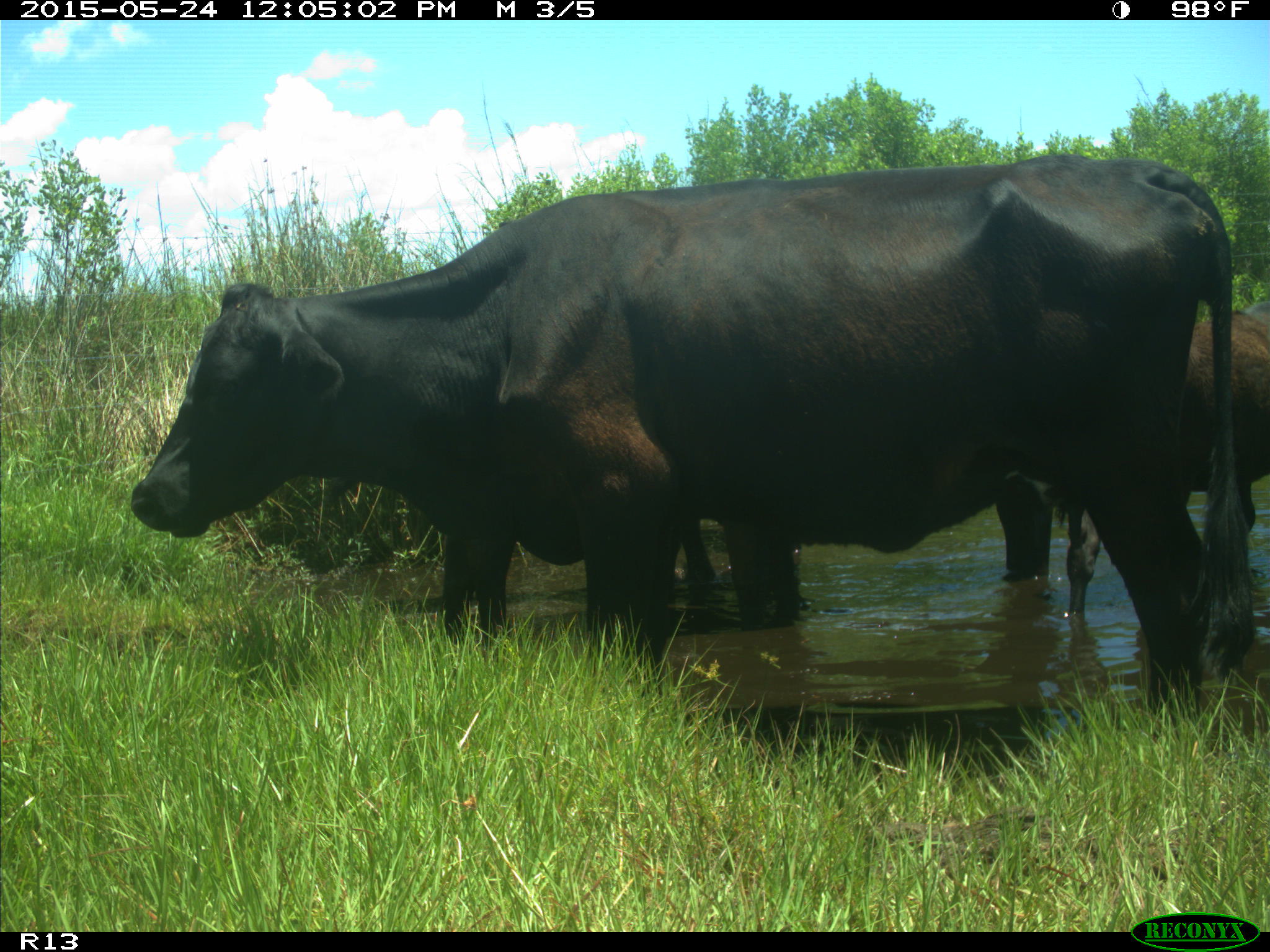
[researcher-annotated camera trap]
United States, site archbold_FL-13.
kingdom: Animalia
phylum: Chordata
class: Mammalia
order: Artiodactyla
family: Bovidae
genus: Bos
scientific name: Bos taurus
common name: domestic cow